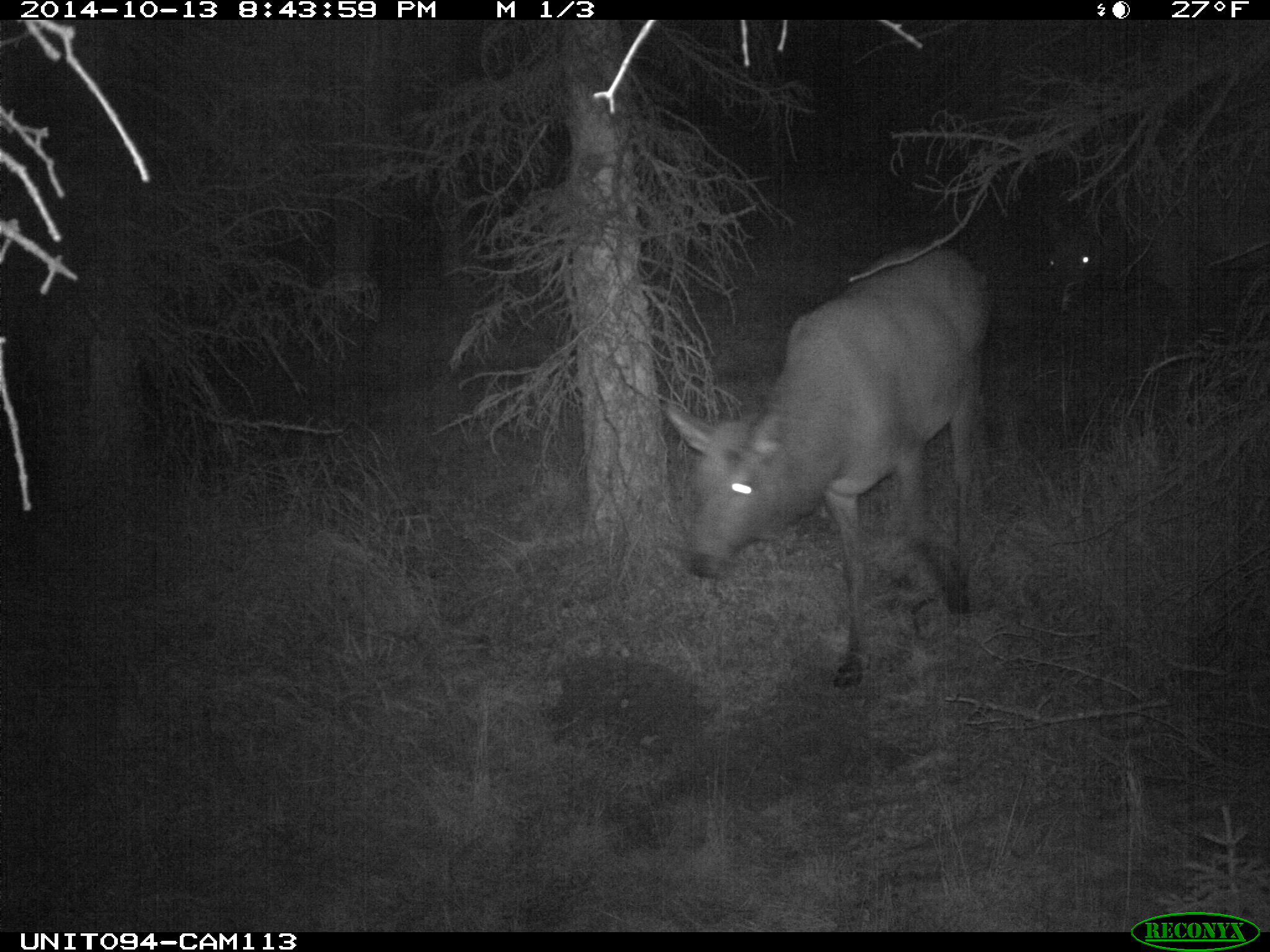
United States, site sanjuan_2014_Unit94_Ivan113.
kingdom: Animalia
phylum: Chordata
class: Mammalia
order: Artiodactyla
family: Cervidae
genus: Cervus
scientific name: Cervus elaphus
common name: red deer